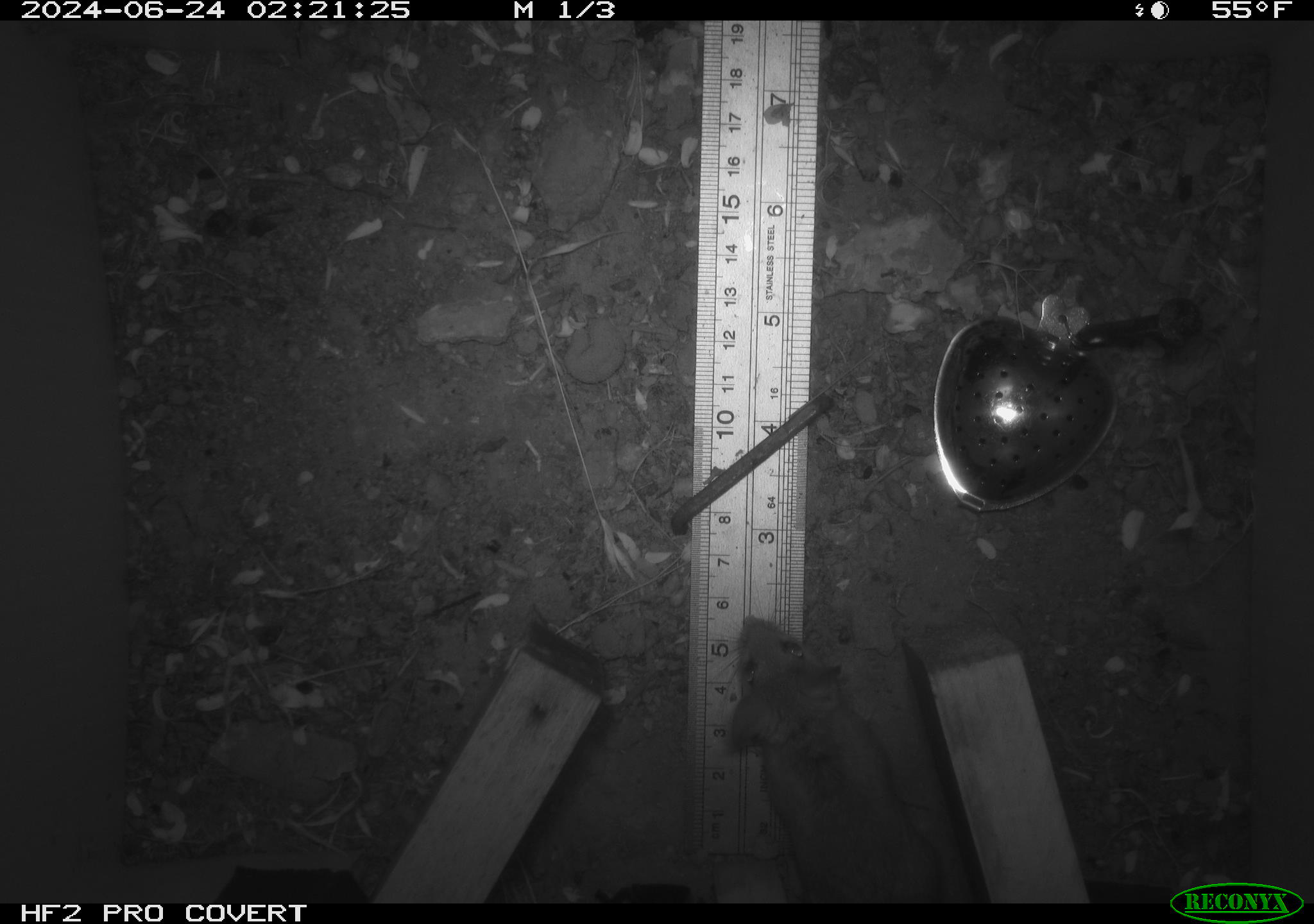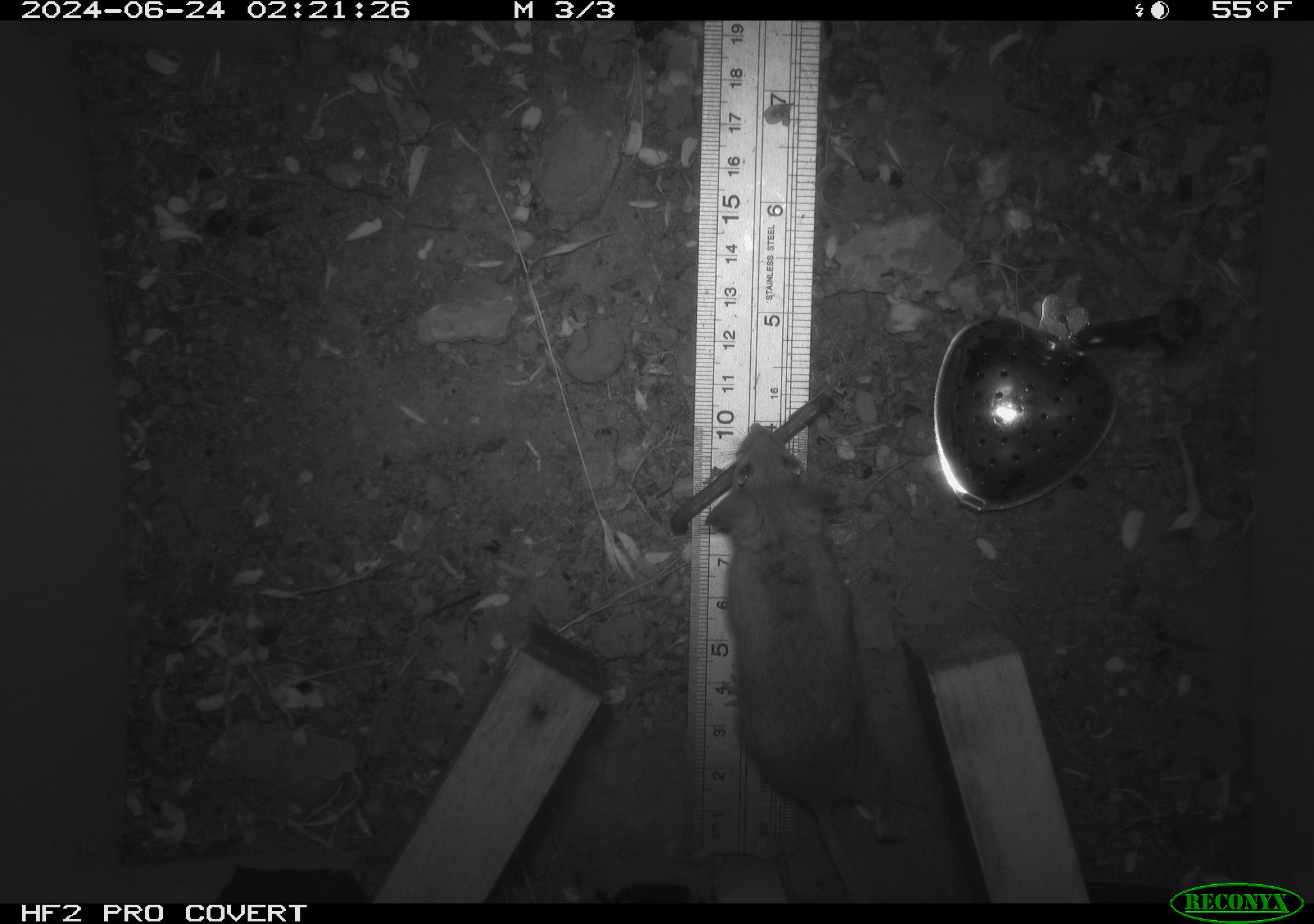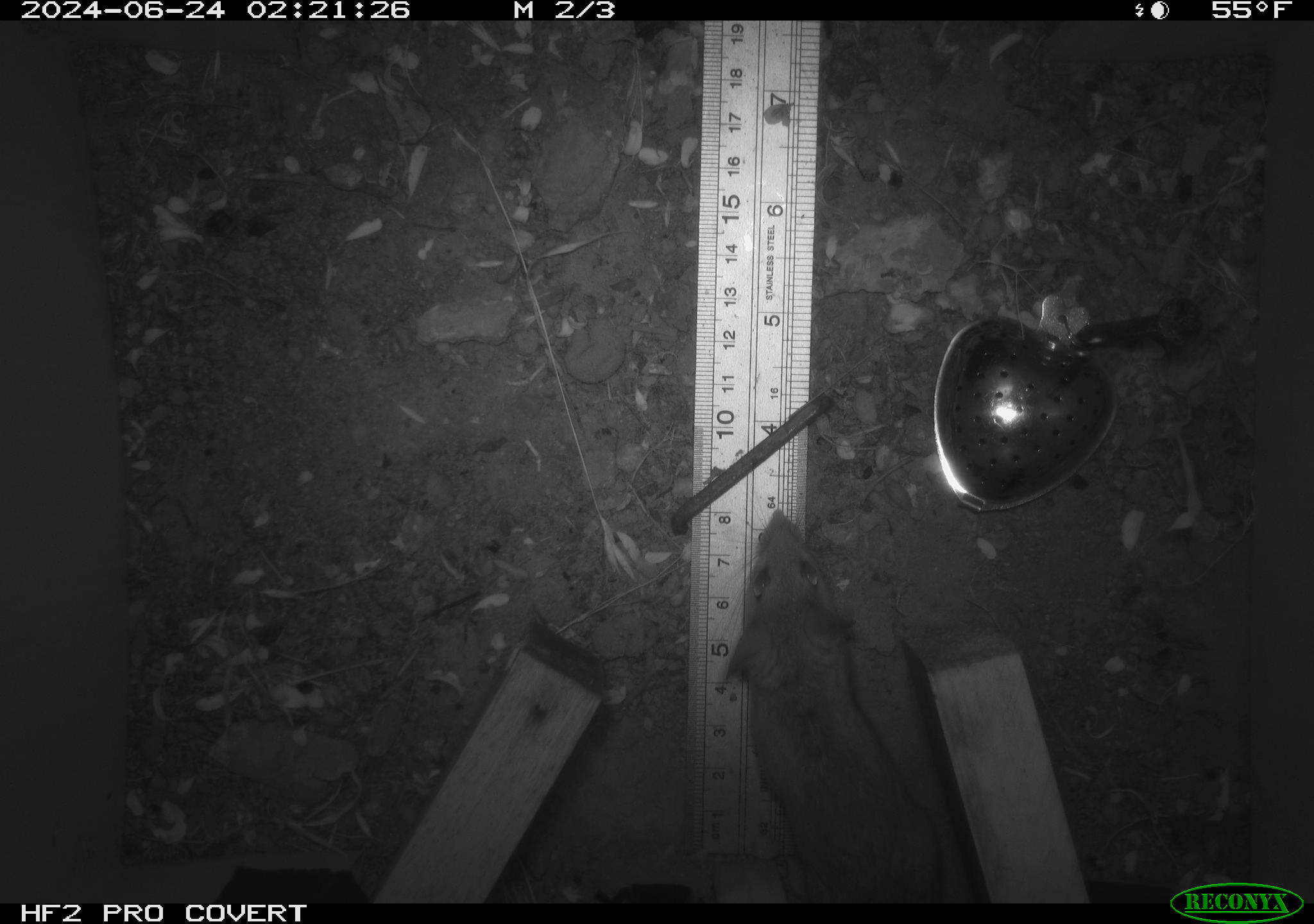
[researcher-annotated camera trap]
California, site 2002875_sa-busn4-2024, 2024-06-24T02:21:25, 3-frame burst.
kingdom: Animalia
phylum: Chordata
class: Mammalia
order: Rodentia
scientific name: Rodentia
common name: rodent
Rodent (Rodentia).